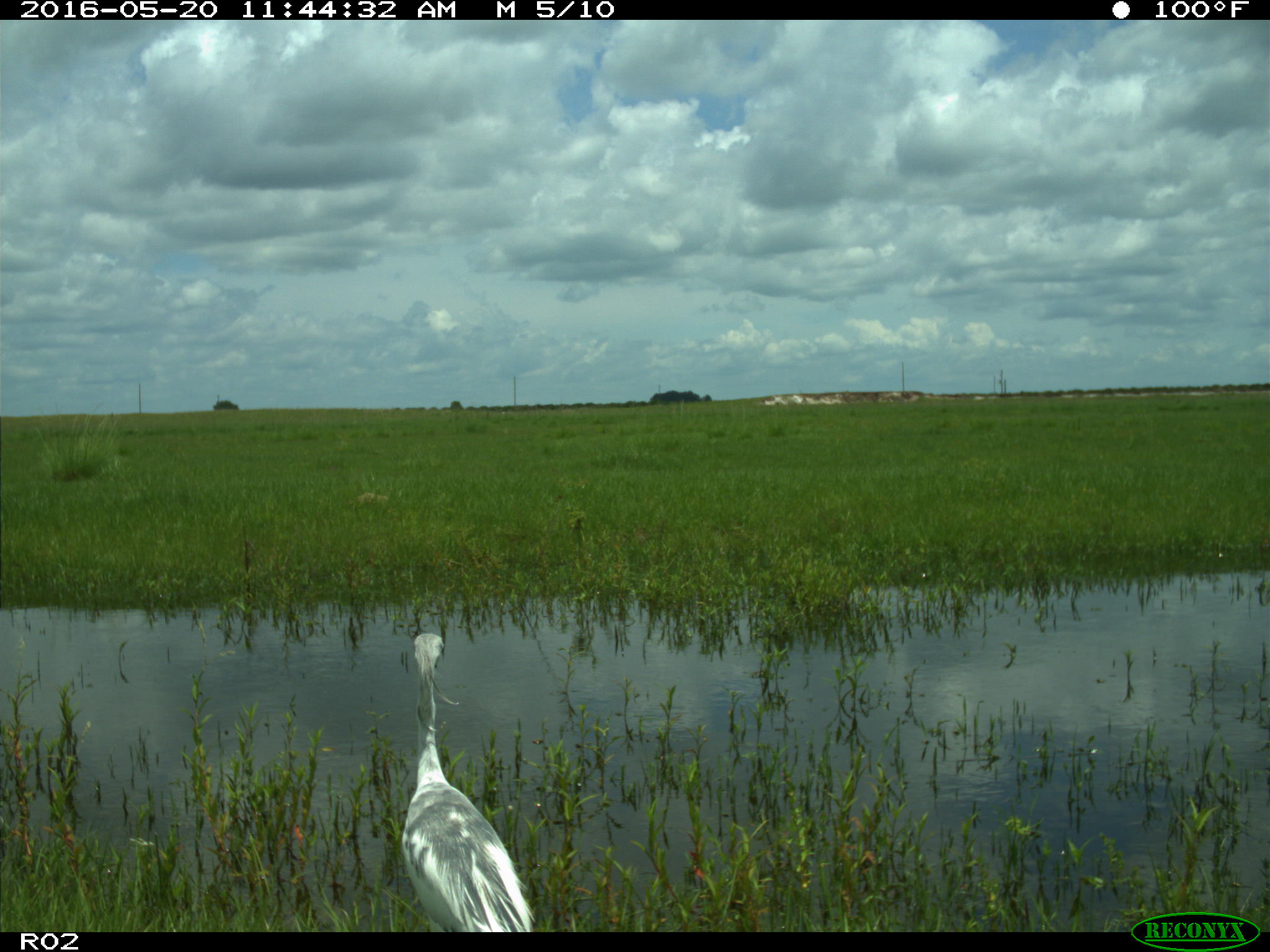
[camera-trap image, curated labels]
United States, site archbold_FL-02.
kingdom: Animalia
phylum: Chordata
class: Aves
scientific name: Aves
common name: birds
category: unidentified bird